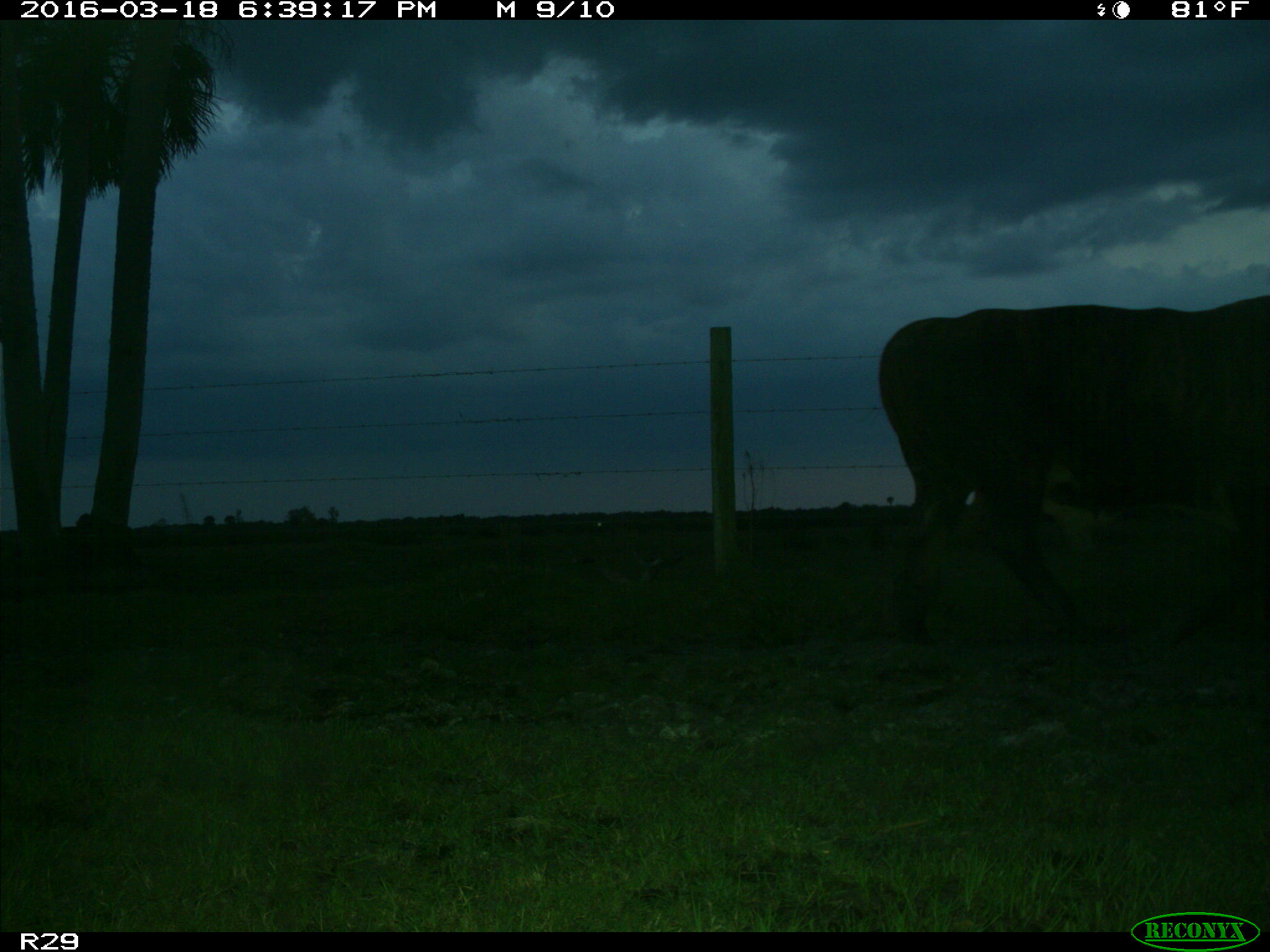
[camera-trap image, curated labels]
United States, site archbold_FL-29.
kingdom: Animalia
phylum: Chordata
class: Mammalia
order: Artiodactyla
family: Bovidae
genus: Bos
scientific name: Bos taurus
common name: domestic cow